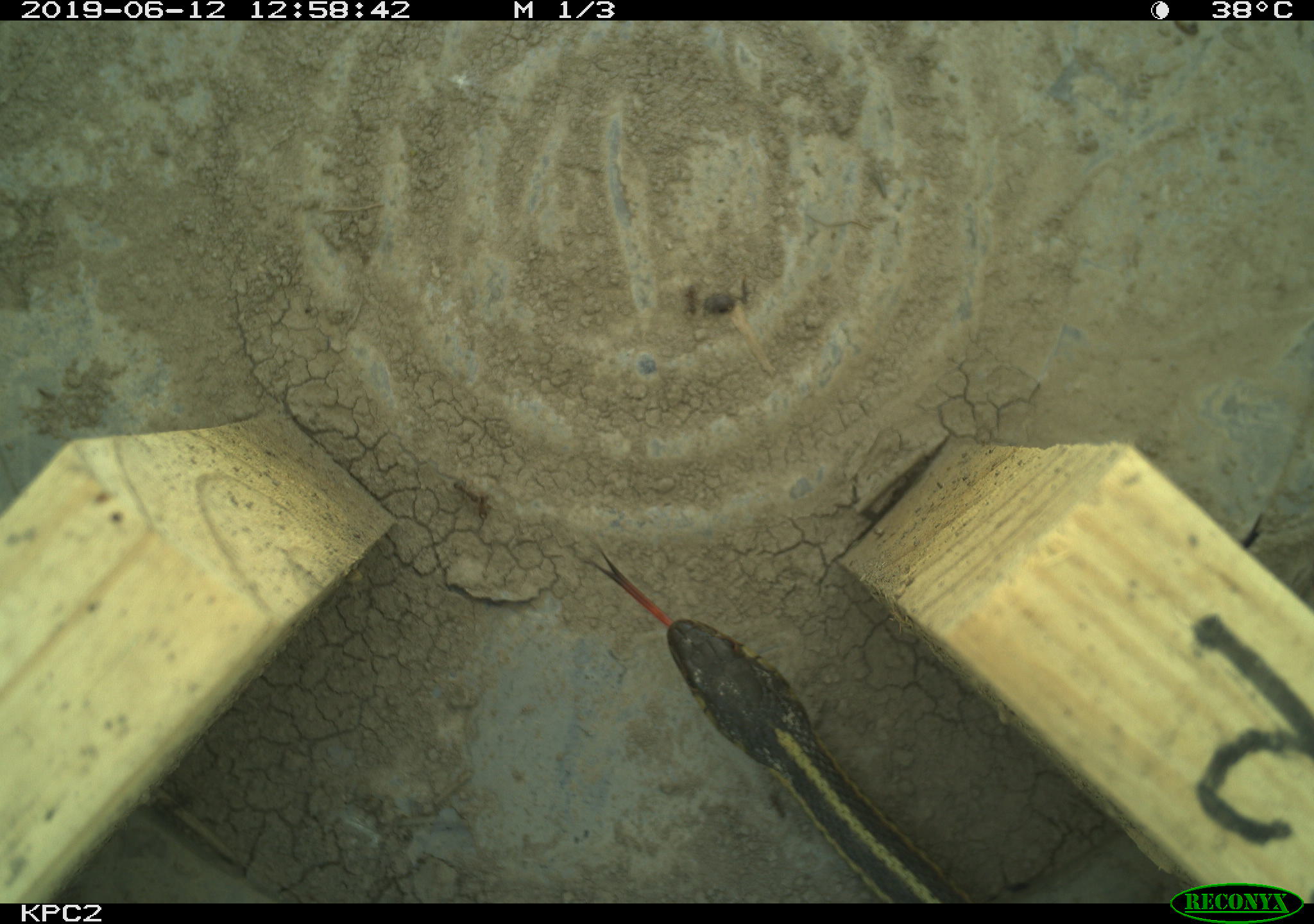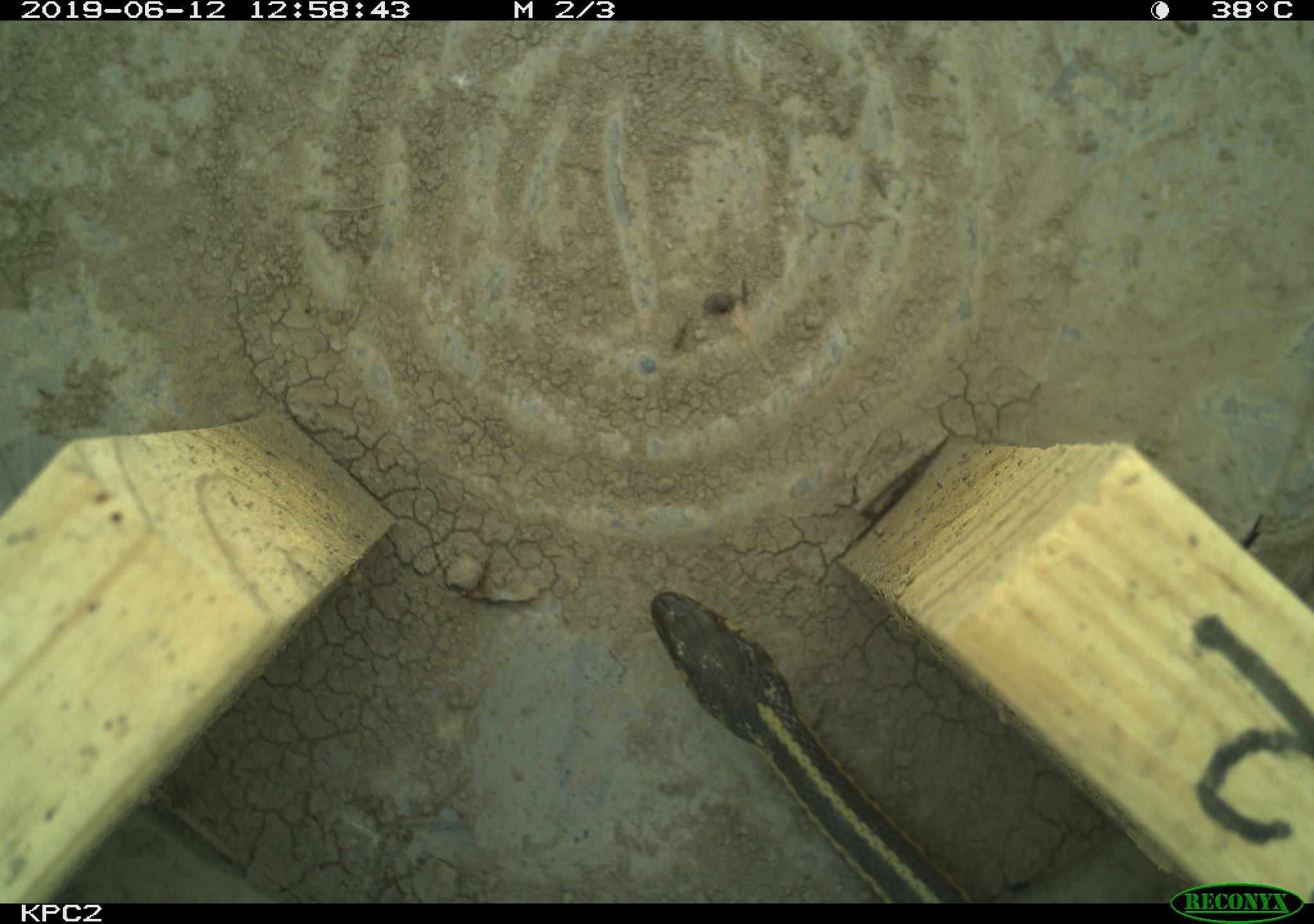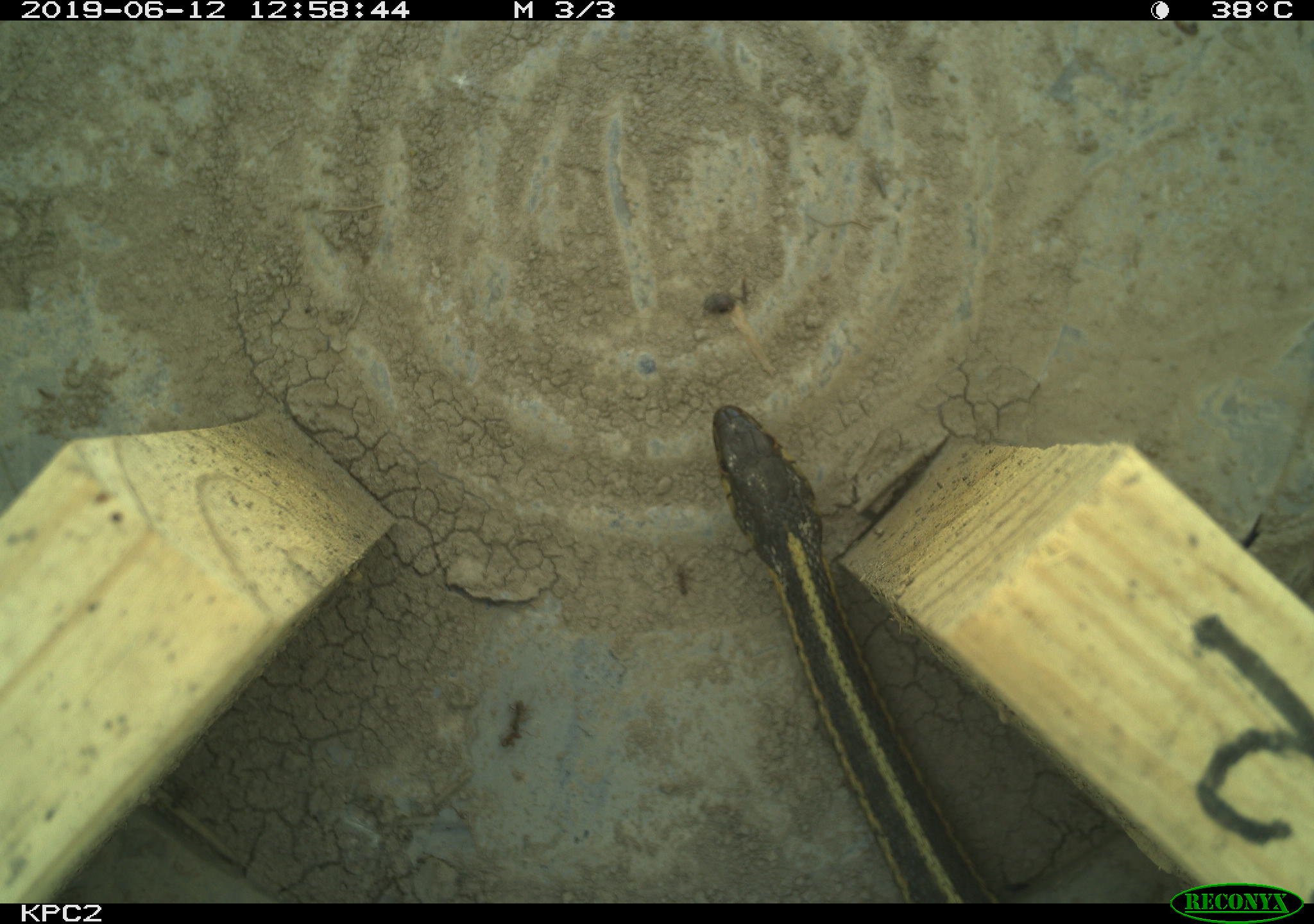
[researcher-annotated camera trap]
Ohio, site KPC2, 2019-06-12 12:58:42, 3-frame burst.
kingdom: Animalia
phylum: Chordata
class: Reptilia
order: Squamata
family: Colubridae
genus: Thamnophis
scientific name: Thamnophis sirtalis sirtalis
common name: eastern gartersnake